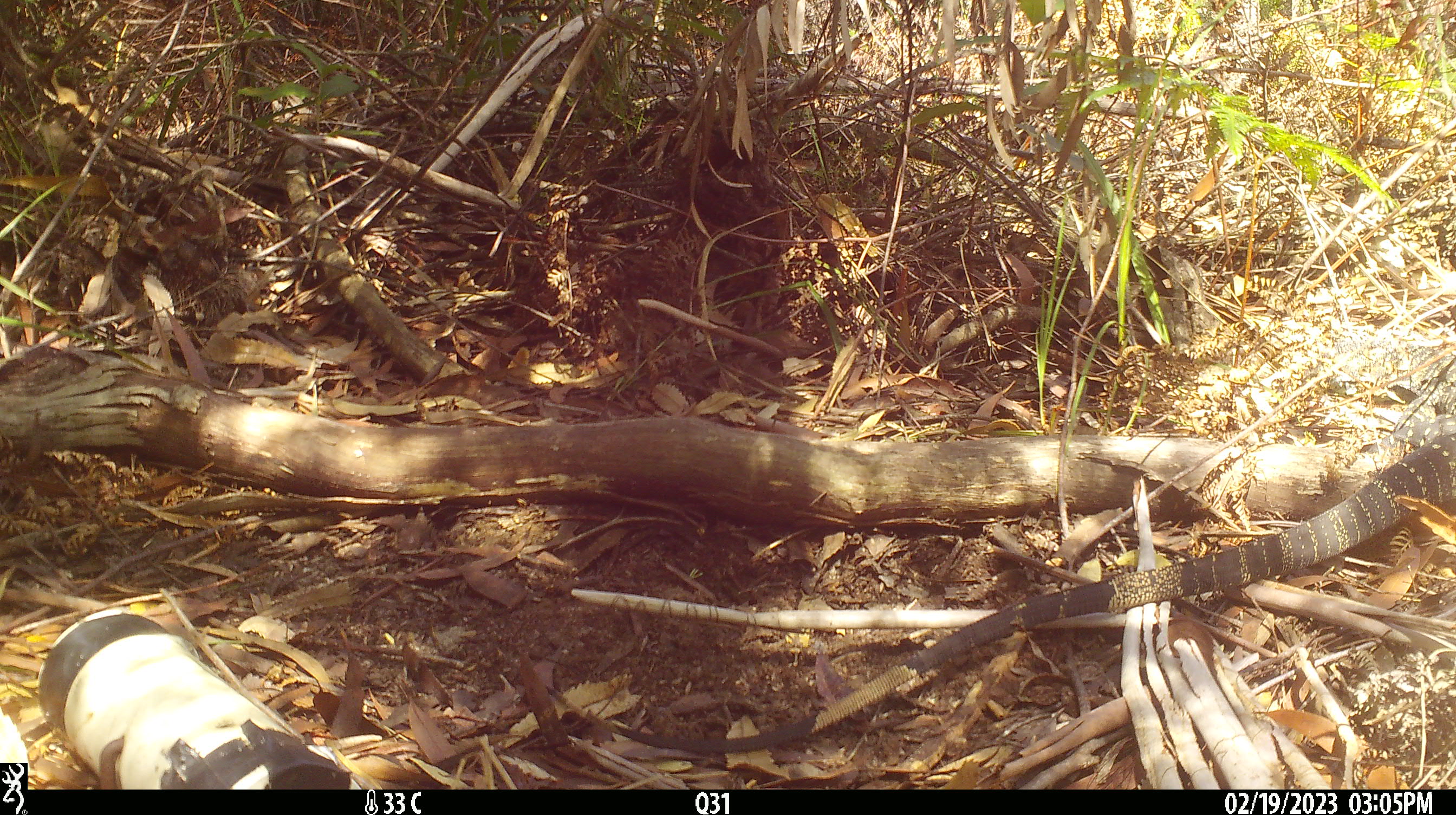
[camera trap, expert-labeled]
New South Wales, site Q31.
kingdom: Animalia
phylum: Chordata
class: Reptilia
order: Squamata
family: Varanidae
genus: Varanus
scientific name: Varanus varius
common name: lace monitor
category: goanna